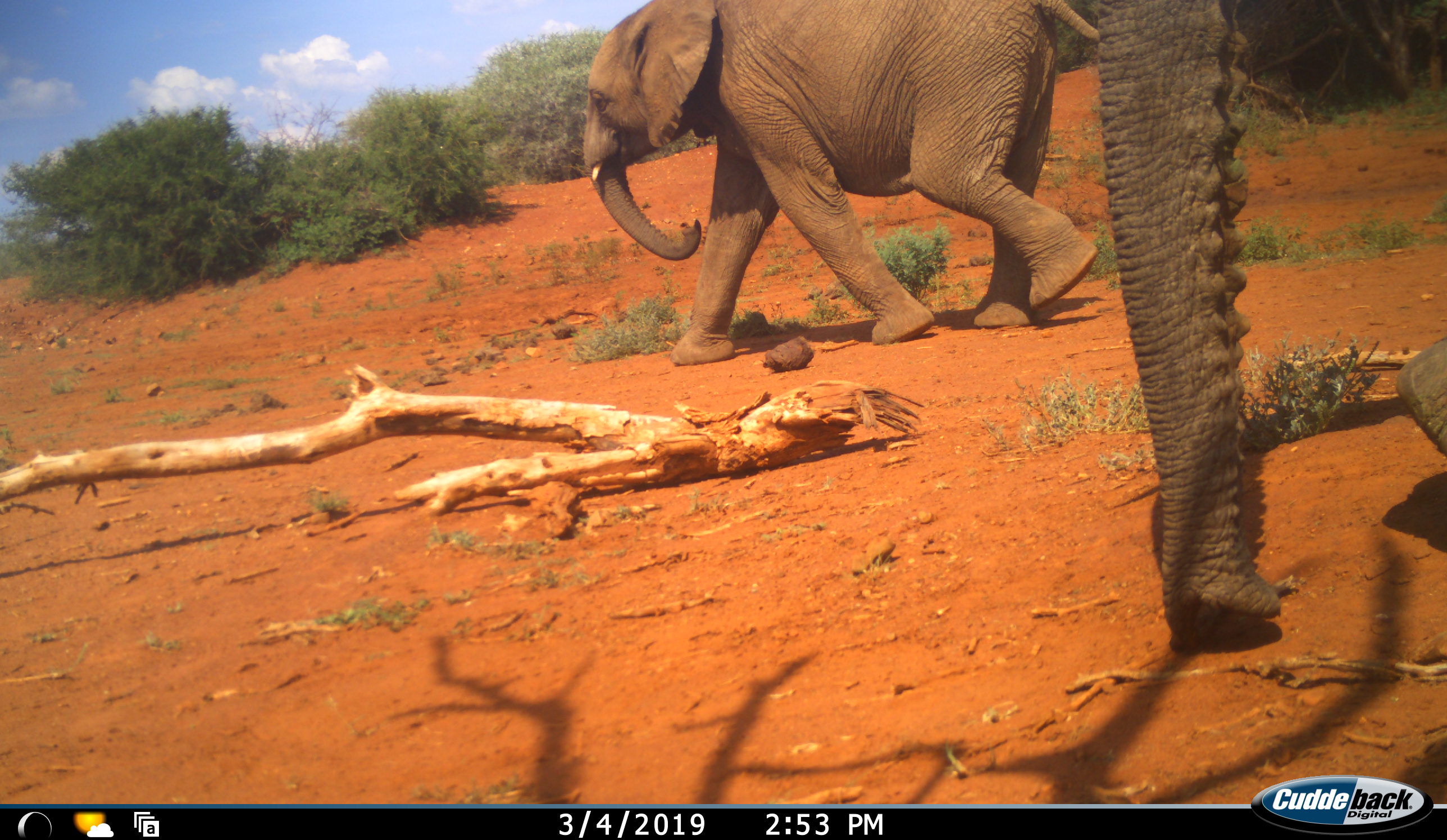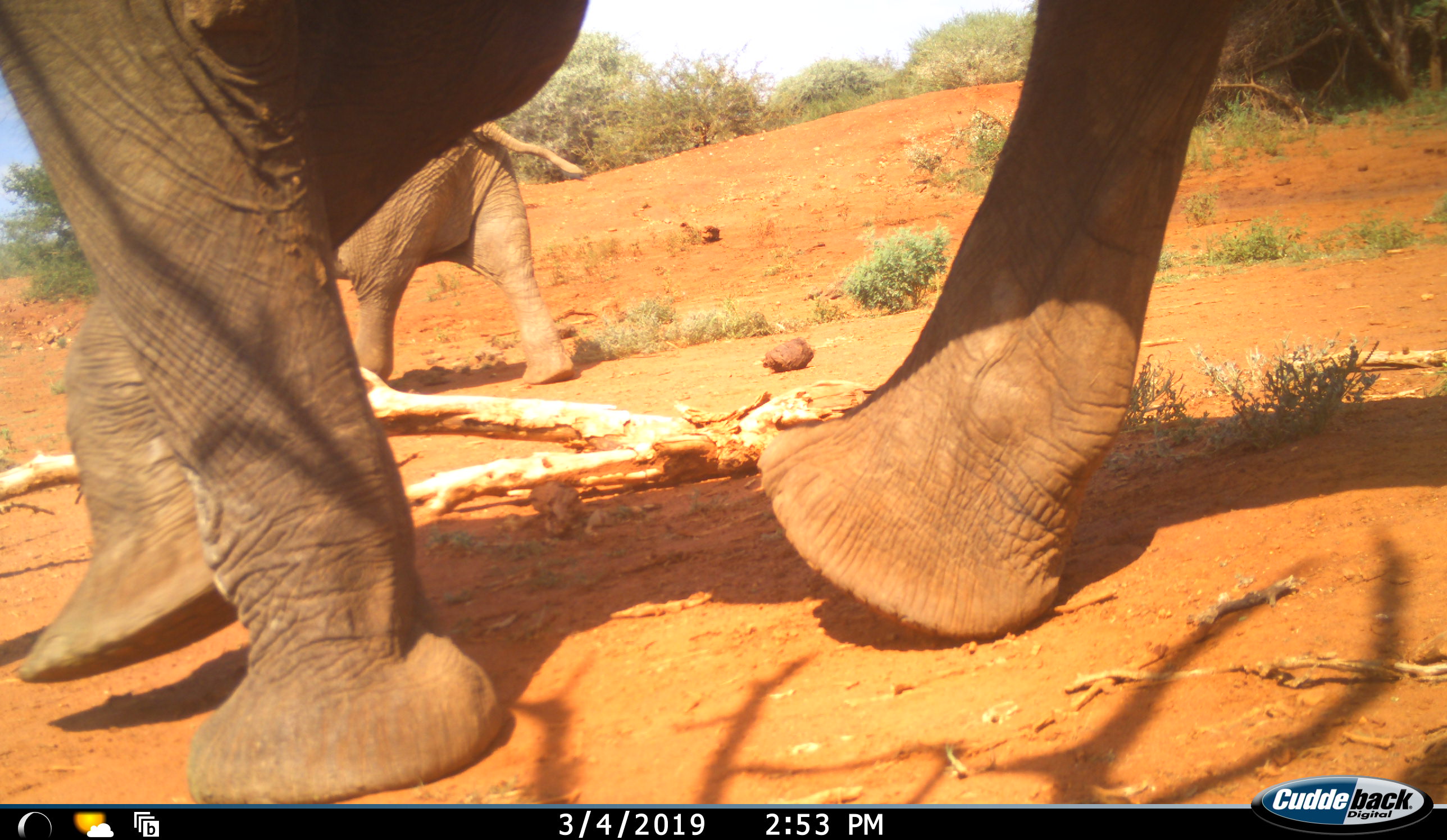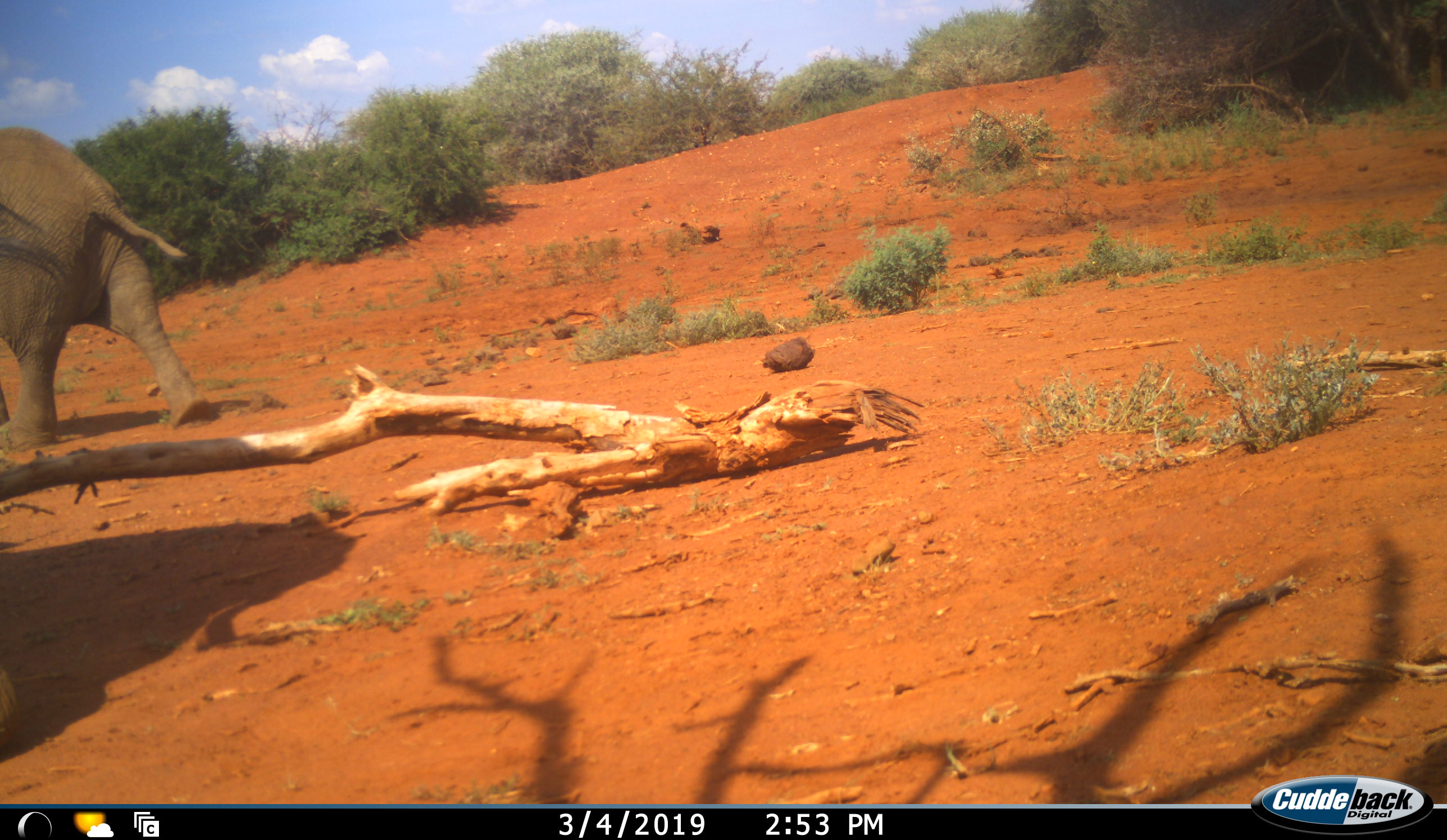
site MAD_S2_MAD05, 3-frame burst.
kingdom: Animalia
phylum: Chordata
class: Mammalia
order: Proboscidea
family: Elephantidae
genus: Loxodonta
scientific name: Loxodonta africana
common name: african bush elephant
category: elephant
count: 2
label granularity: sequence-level